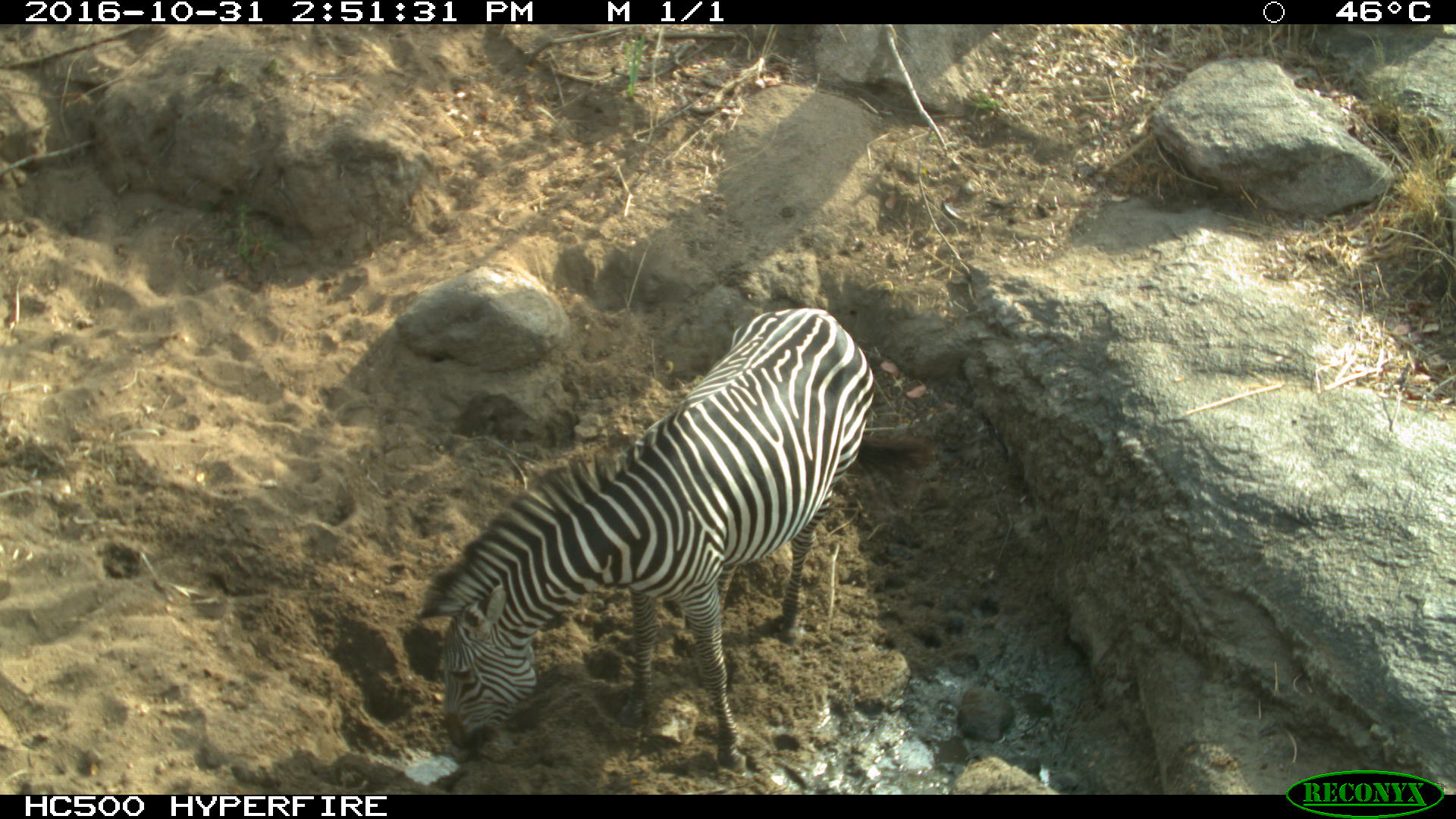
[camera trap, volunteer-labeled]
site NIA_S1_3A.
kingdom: Animalia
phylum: Chordata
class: Mammalia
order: Perissodactyla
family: Equidae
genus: Equus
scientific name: Equus quagga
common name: plains zebra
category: zebraplains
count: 1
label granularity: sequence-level